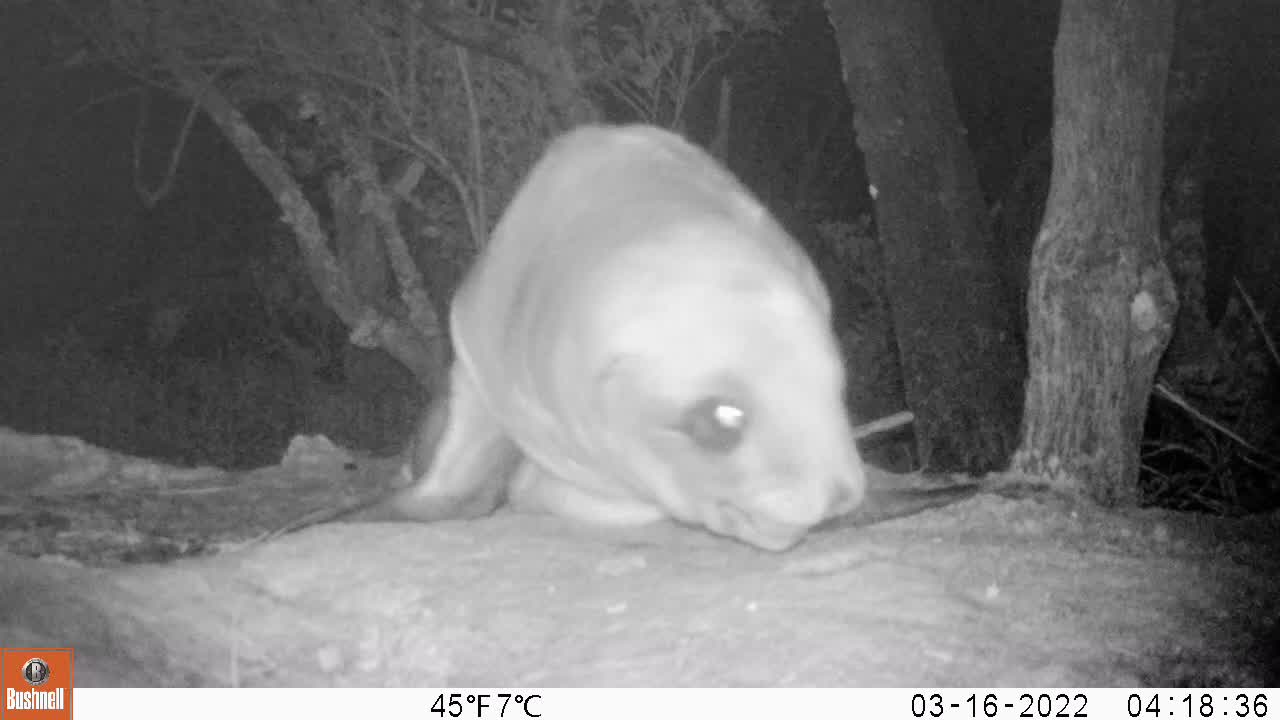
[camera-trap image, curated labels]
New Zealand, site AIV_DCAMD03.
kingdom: Animalia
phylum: Chordata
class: Mammalia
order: Carnivora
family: Otariidae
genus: Phocarctos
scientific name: Phocarctos hookeri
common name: new zealand sea lion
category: sealion